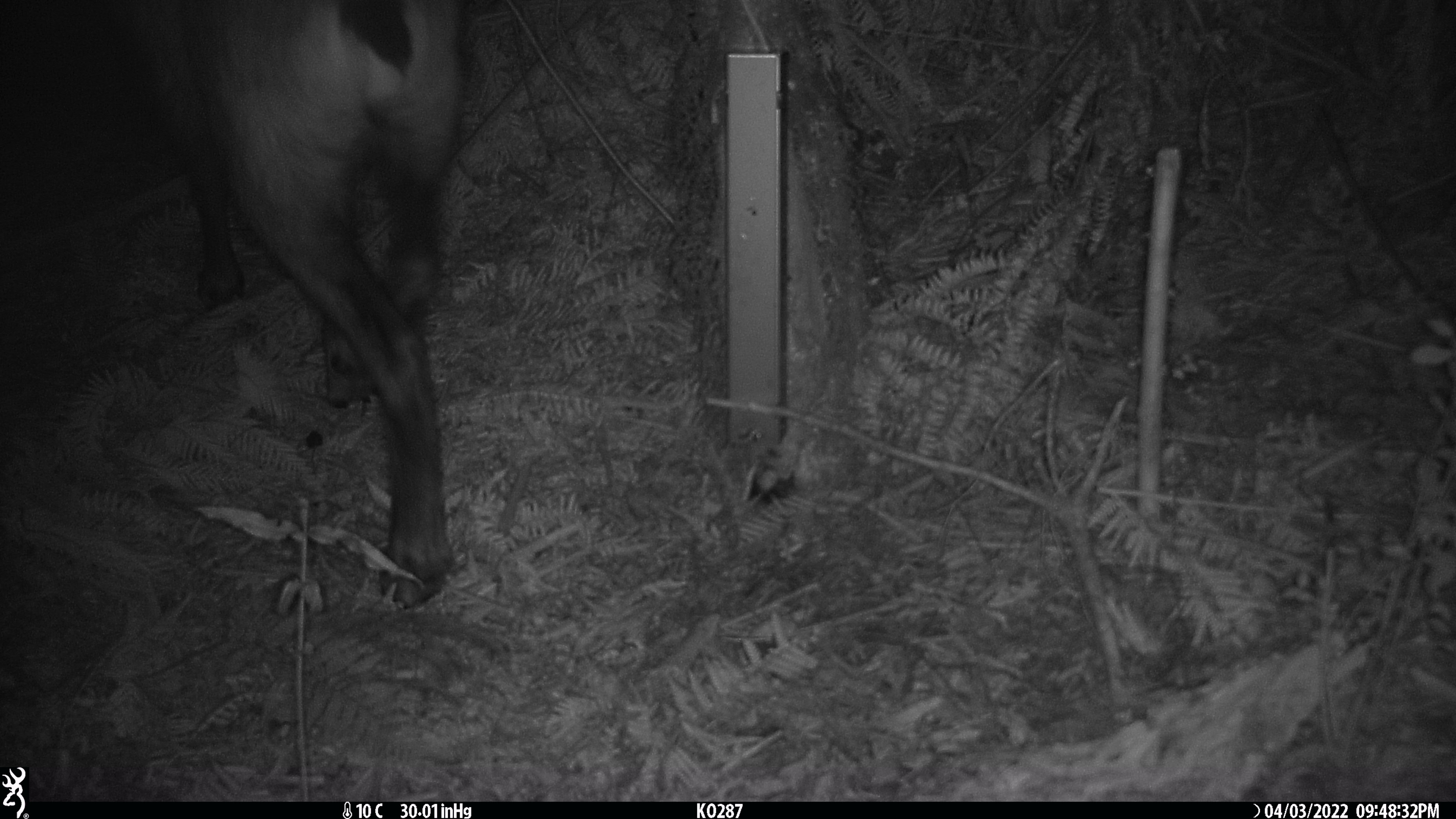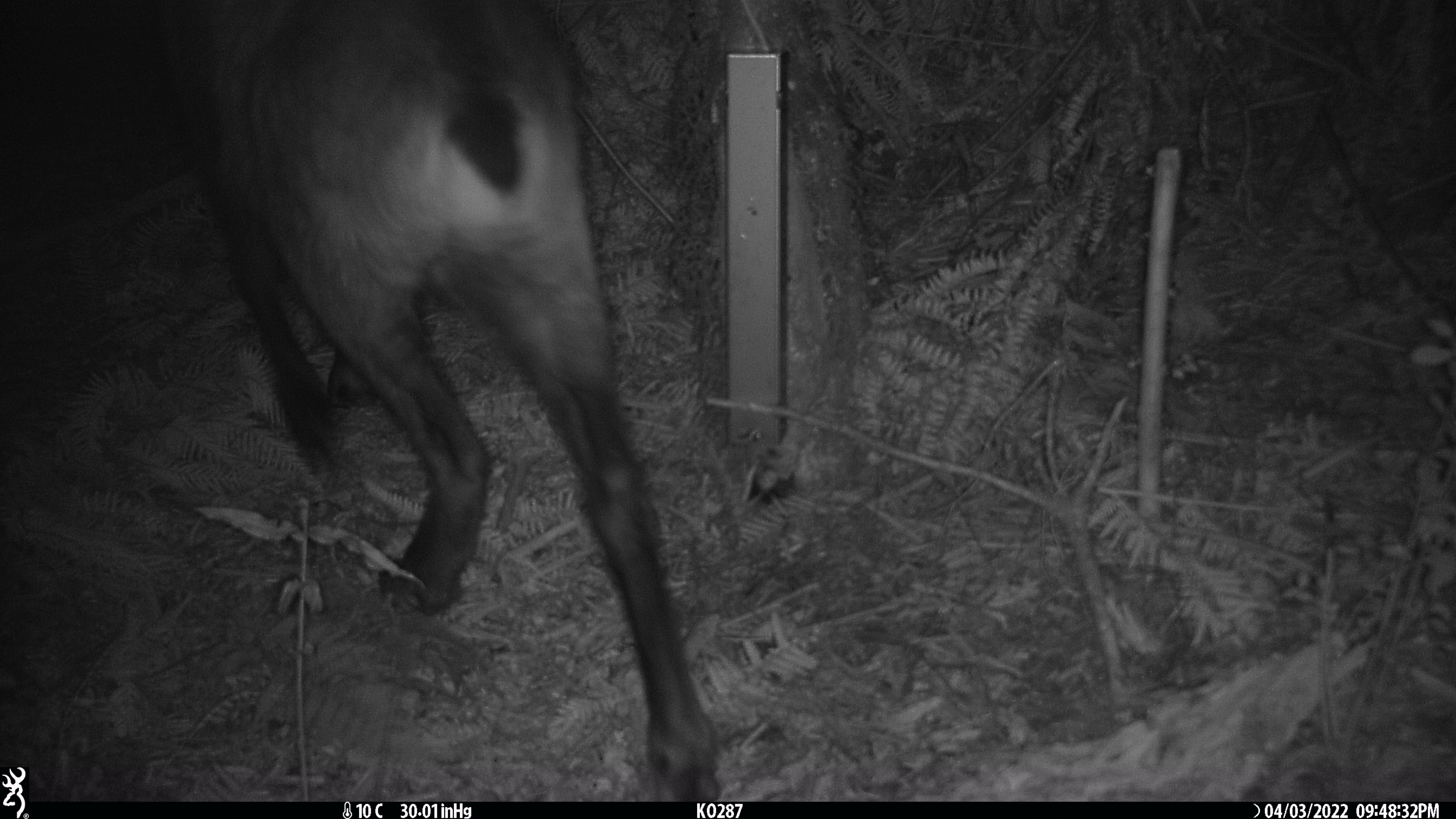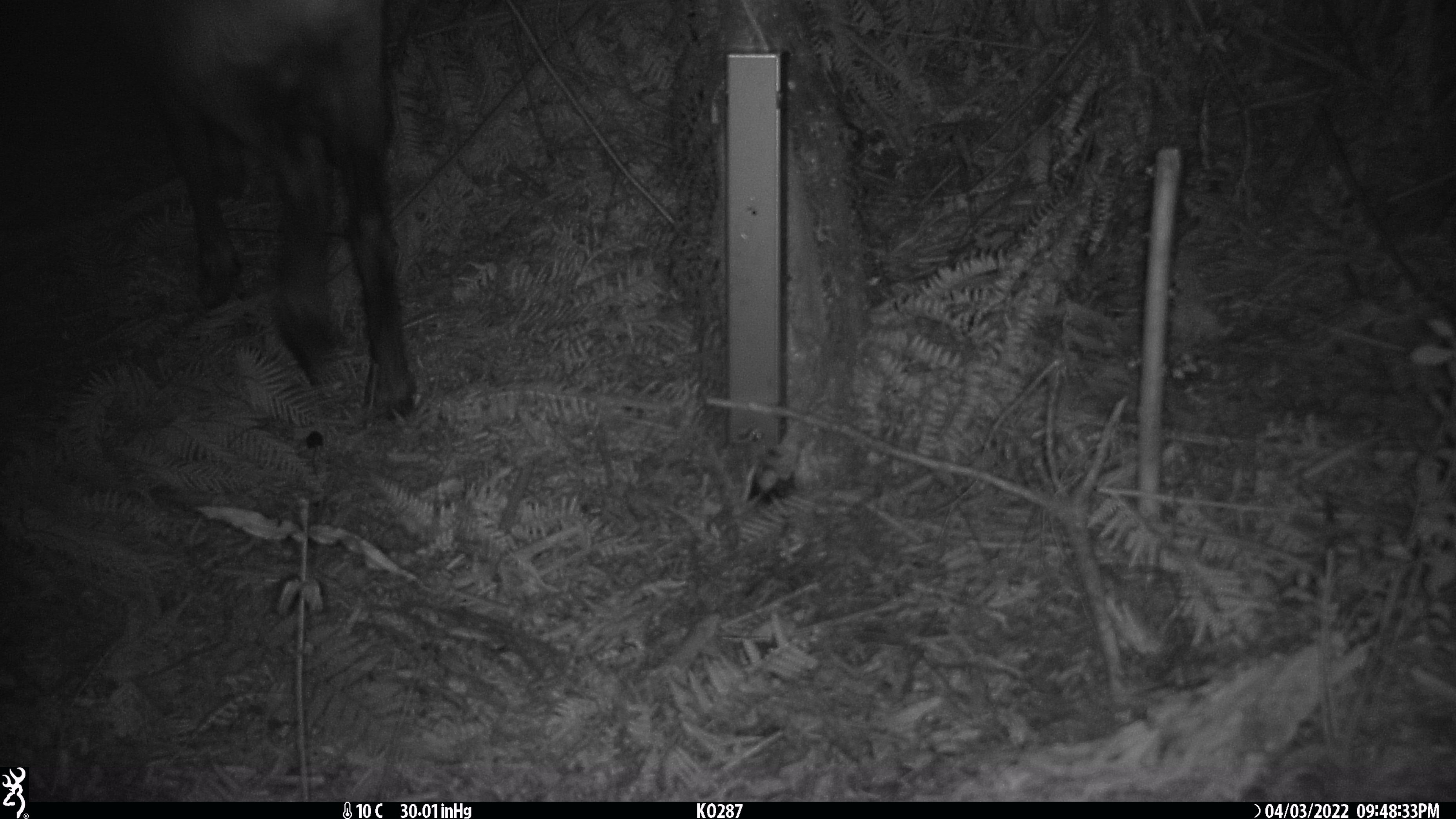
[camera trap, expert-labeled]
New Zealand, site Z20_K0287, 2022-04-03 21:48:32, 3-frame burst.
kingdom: Animalia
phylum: Chordata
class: Mammalia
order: Artiodactyla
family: Bovidae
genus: Rupicapra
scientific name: Rupicapra rupicapra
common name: alpine chamois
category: chamois